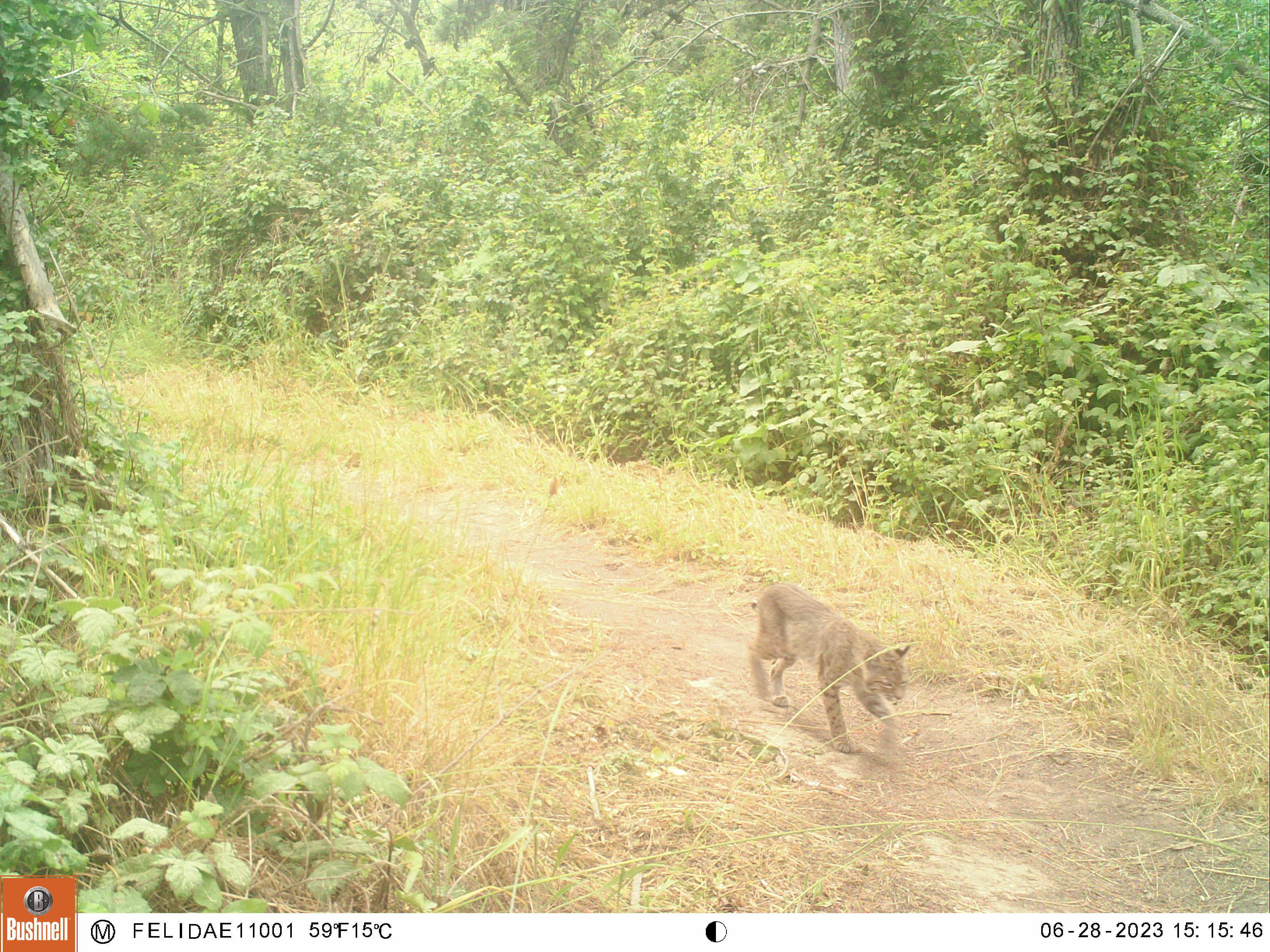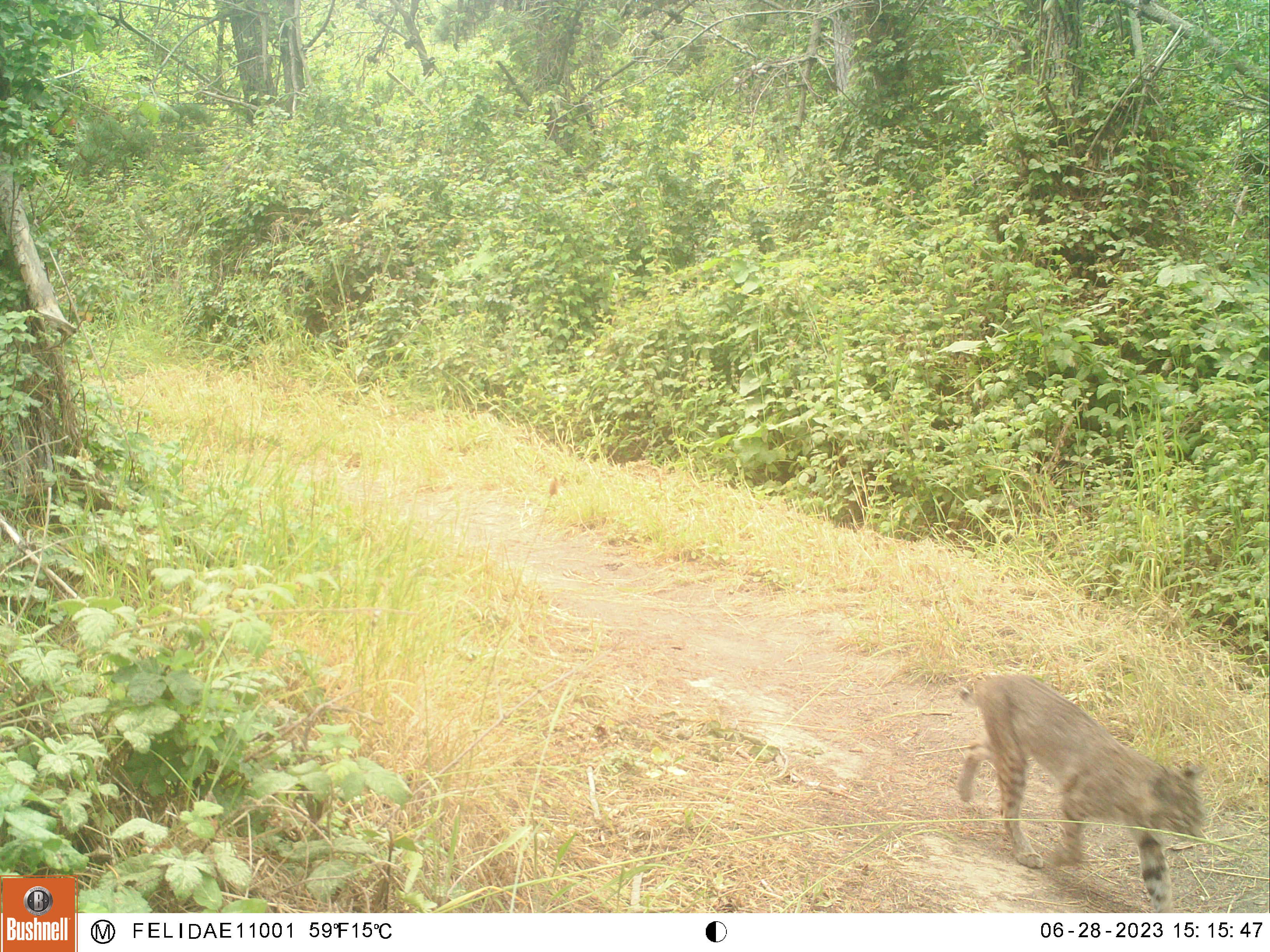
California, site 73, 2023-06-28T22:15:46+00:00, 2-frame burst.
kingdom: Animalia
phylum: Chordata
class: Mammalia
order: Carnivora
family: Felidae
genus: Lynx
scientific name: Lynx rufus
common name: bobcat